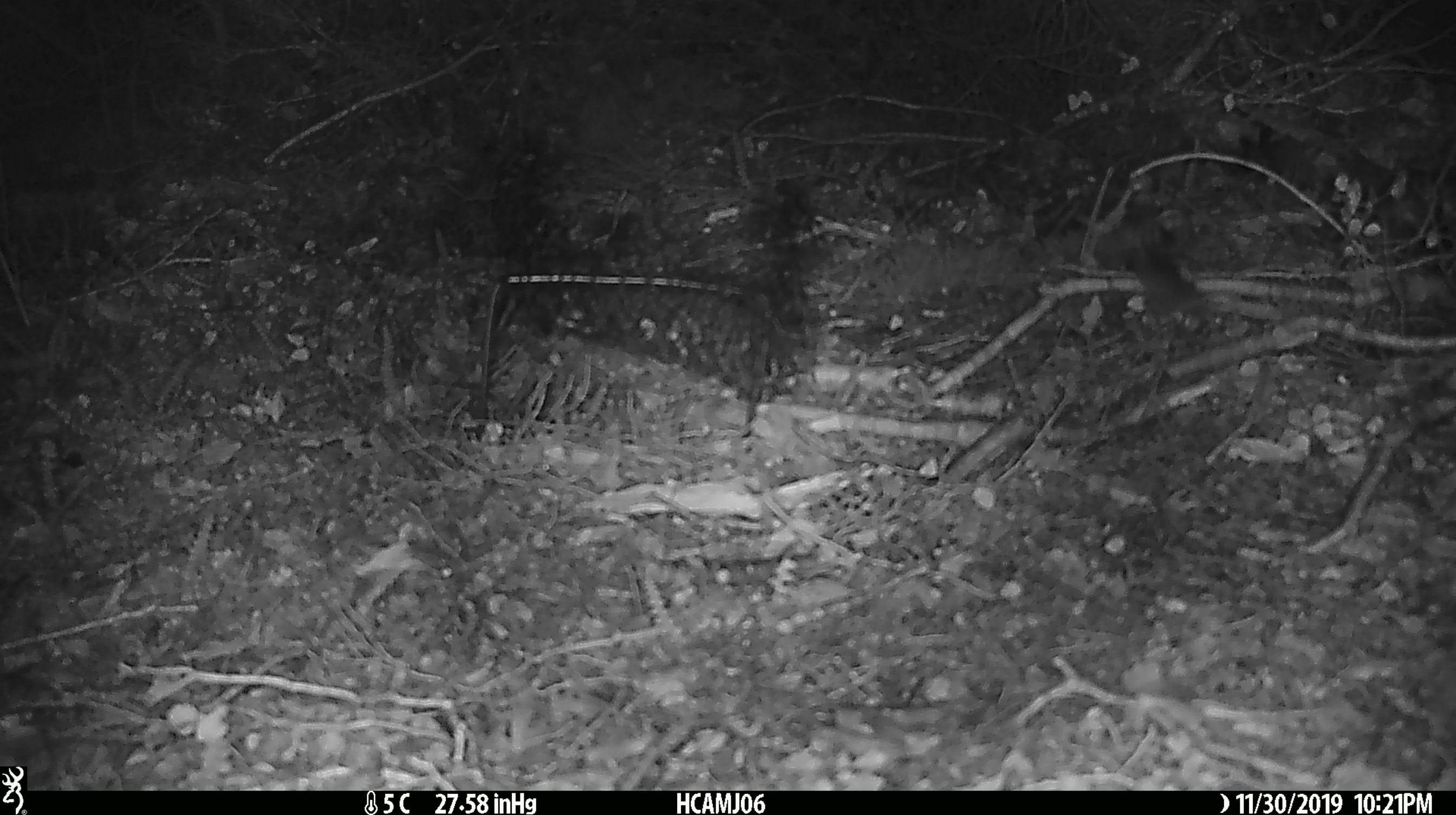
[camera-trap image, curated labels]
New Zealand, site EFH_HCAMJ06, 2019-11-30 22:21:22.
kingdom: Animalia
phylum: Chordata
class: Mammalia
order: Rodentia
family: Muridae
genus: Mus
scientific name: Mus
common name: mouse